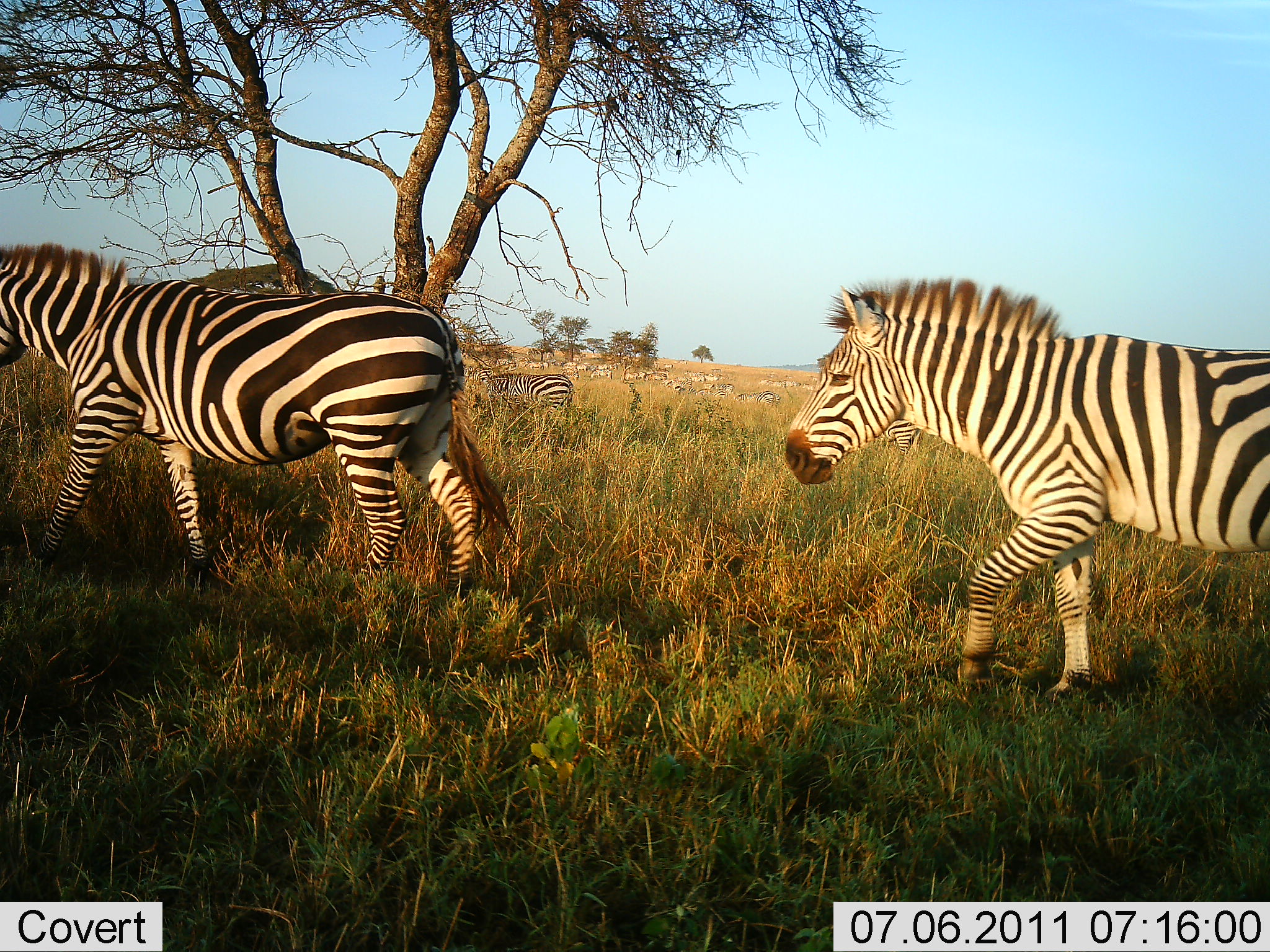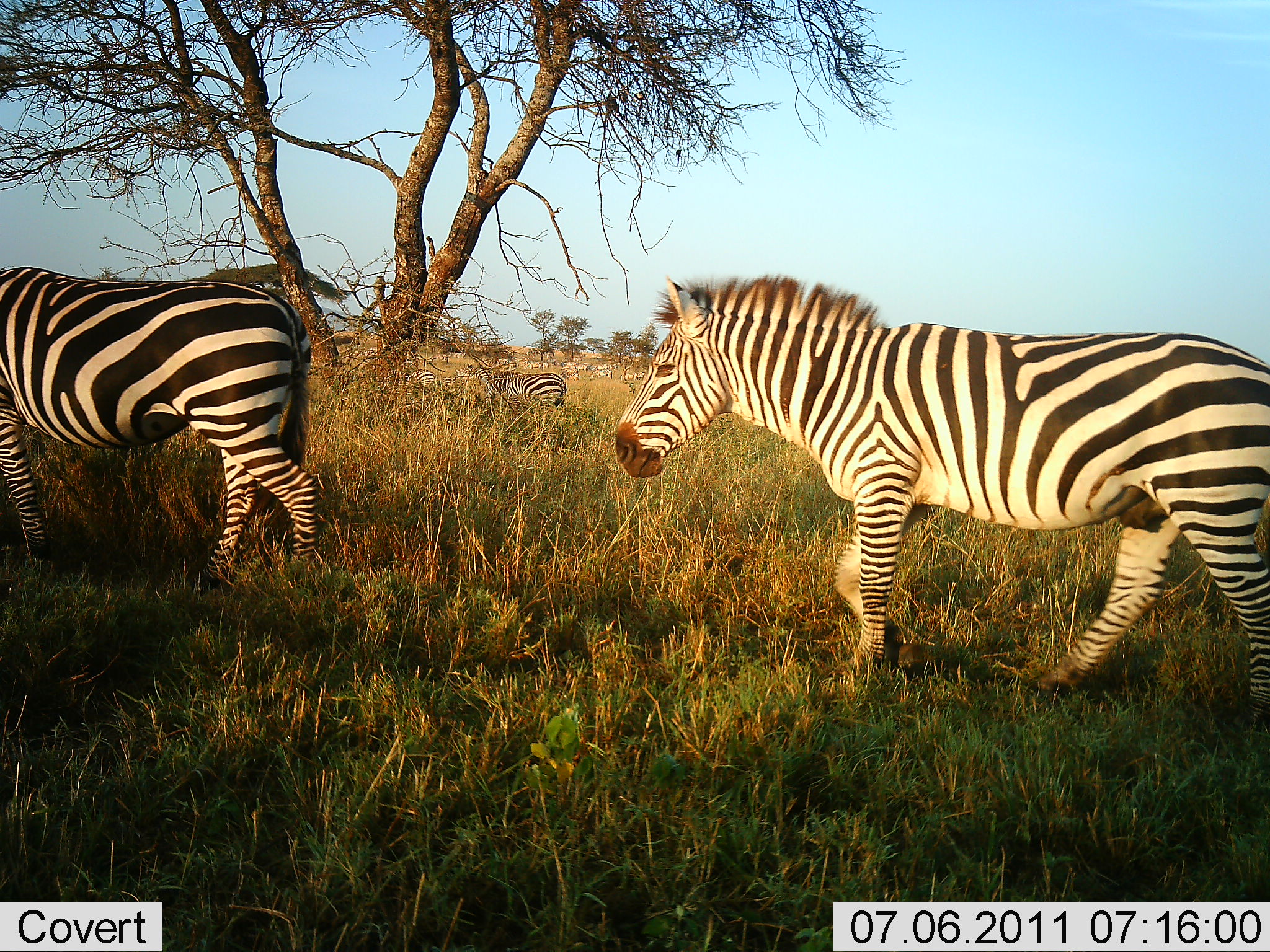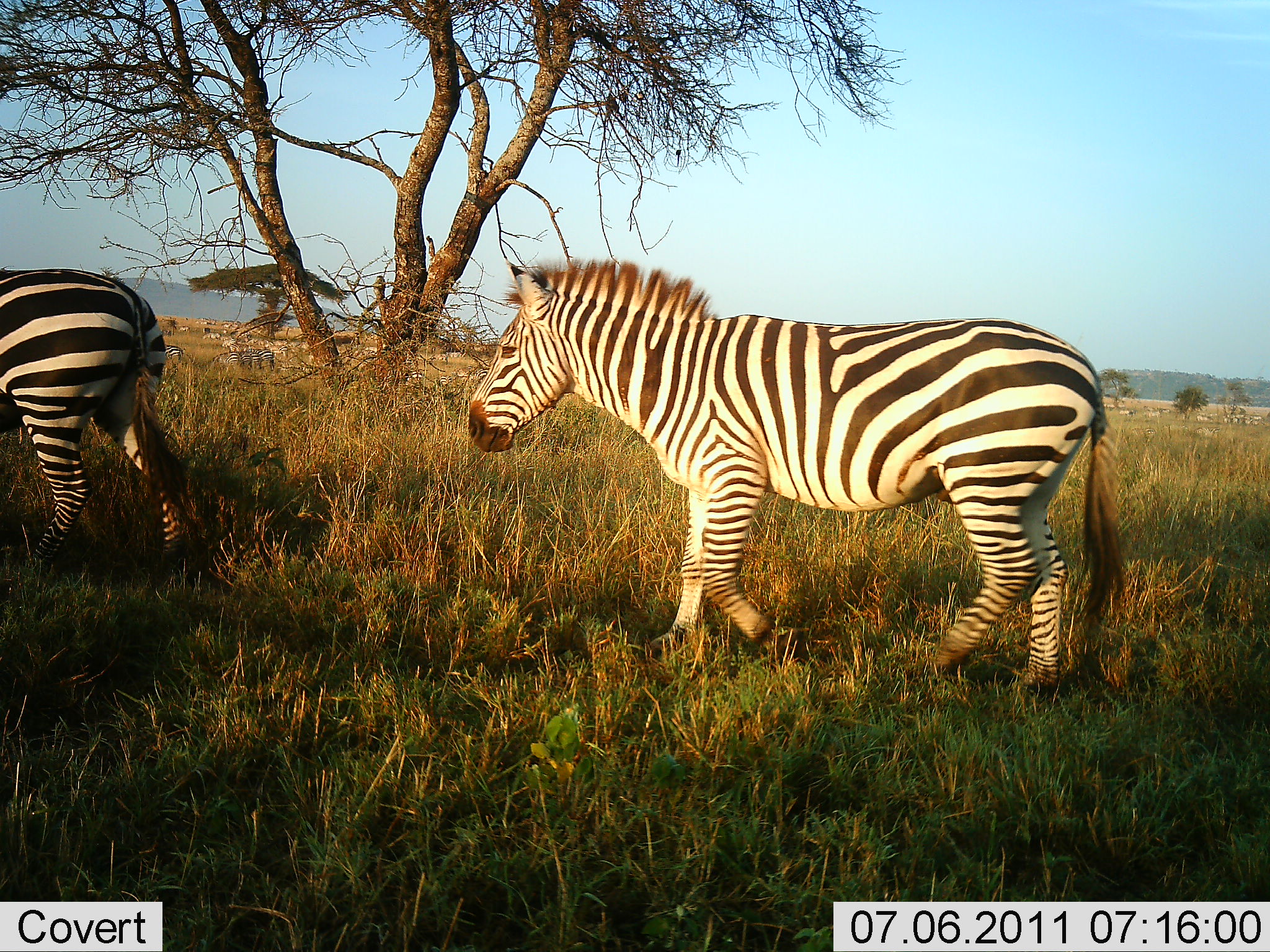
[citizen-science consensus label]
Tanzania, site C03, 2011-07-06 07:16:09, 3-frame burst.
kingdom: Animalia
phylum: Chordata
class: Mammalia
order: Perissodactyla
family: Equidae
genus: Equus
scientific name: Equus quagga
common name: plains zebra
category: zebra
Zebra (plains zebra) (Equus quagga), count 3. Behavior (volunteer vote fractions): standing 12%, resting 0%, moving 100%, interacting 0%. Young present (vote fraction): 0%. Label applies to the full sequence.